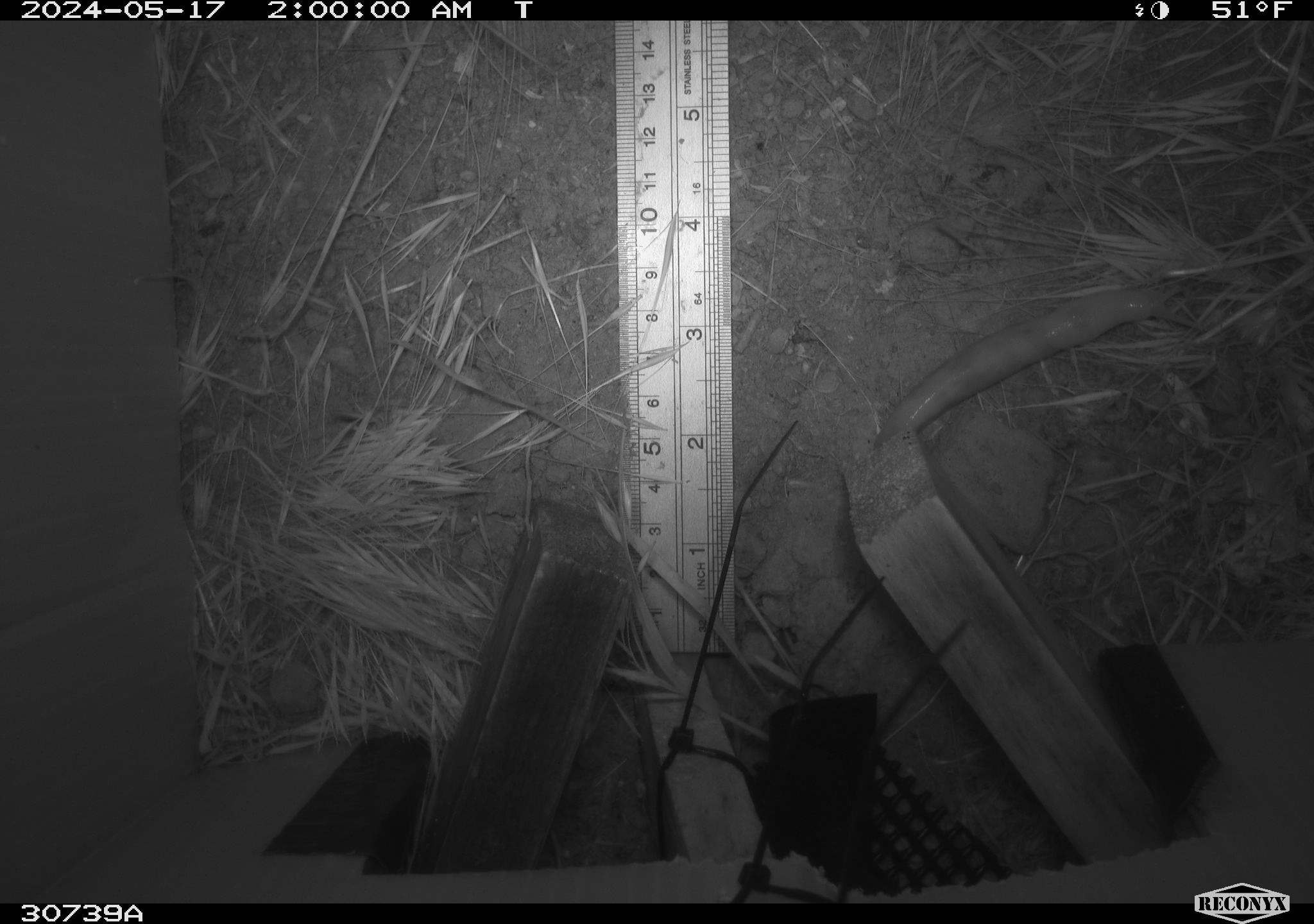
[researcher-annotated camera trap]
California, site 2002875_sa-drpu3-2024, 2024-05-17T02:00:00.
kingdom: Animalia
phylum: Chordata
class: Mammalia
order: Rodentia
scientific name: Rodentia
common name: rodent